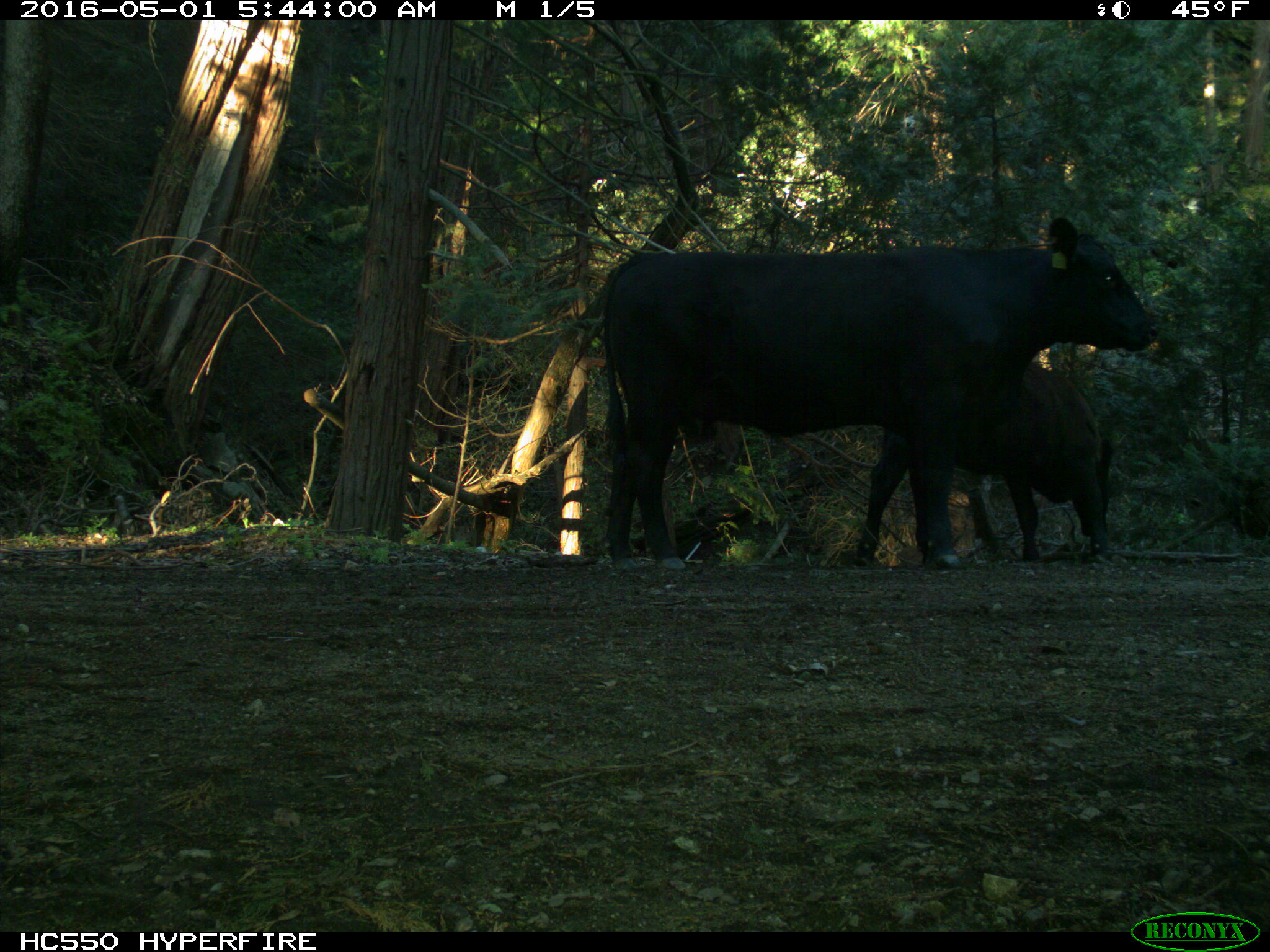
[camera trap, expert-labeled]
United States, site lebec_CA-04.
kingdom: Animalia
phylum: Chordata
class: Mammalia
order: Artiodactyla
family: Bovidae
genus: Bos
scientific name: Bos taurus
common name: domestic cow